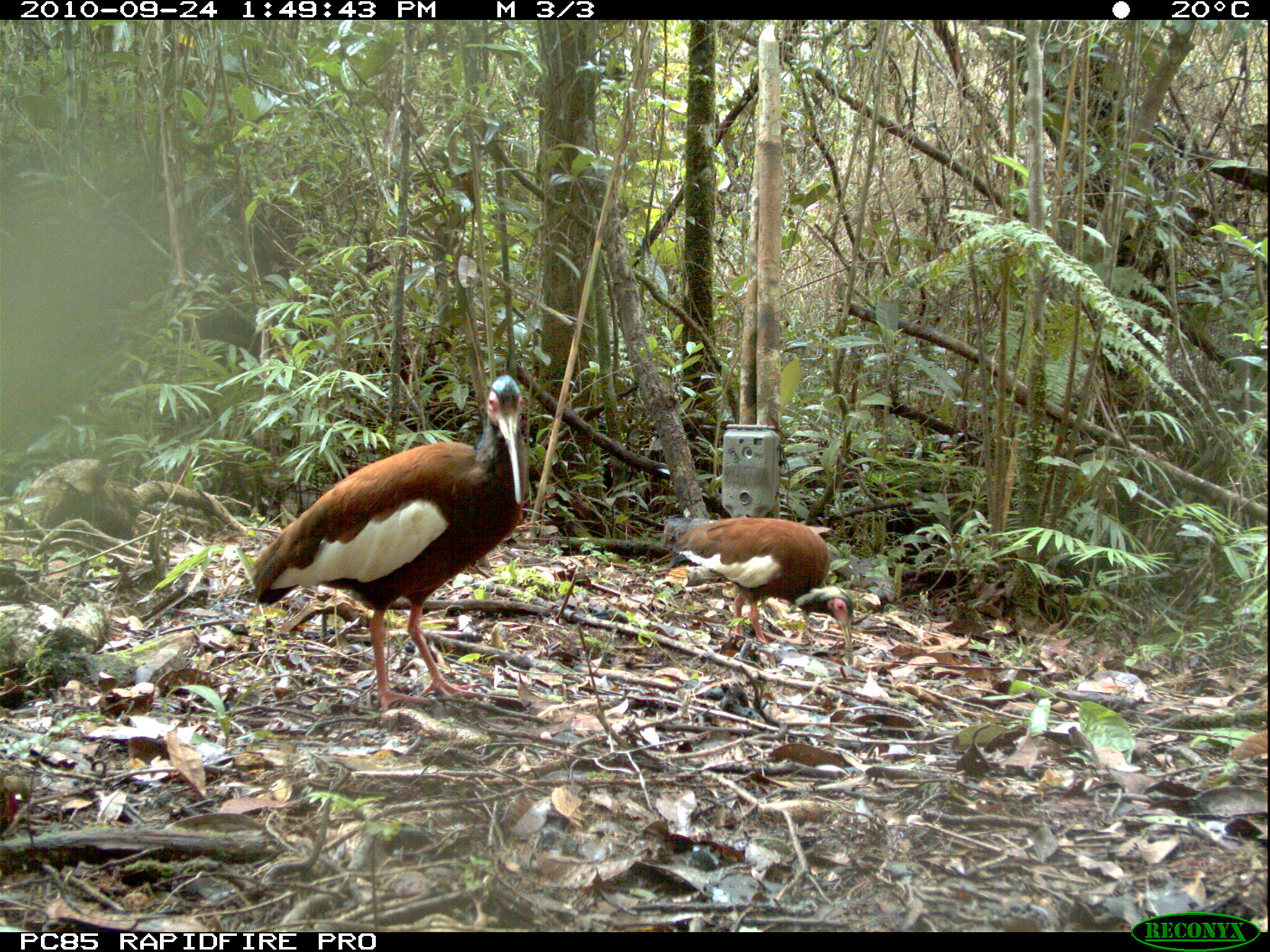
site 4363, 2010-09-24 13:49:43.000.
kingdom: Animalia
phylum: Chordata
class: Aves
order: Pelecaniformes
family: Threskiornithidae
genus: Lophotibis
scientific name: Lophotibis cristata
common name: madagascar ibis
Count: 1.